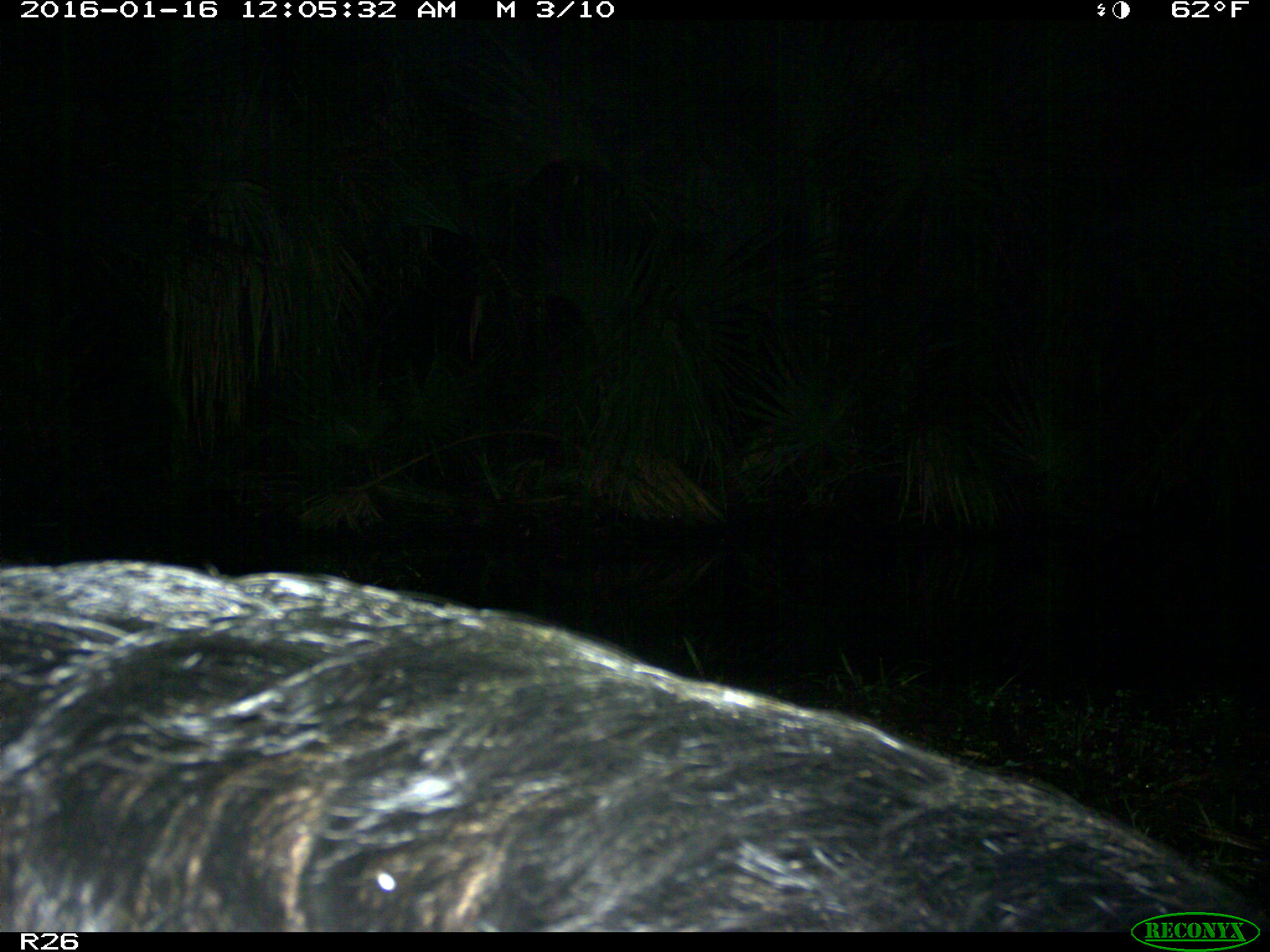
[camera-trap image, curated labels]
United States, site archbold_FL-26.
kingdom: Animalia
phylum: Chordata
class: Mammalia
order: Artiodactyla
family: Suidae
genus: Sus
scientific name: Sus scrofa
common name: wild boar